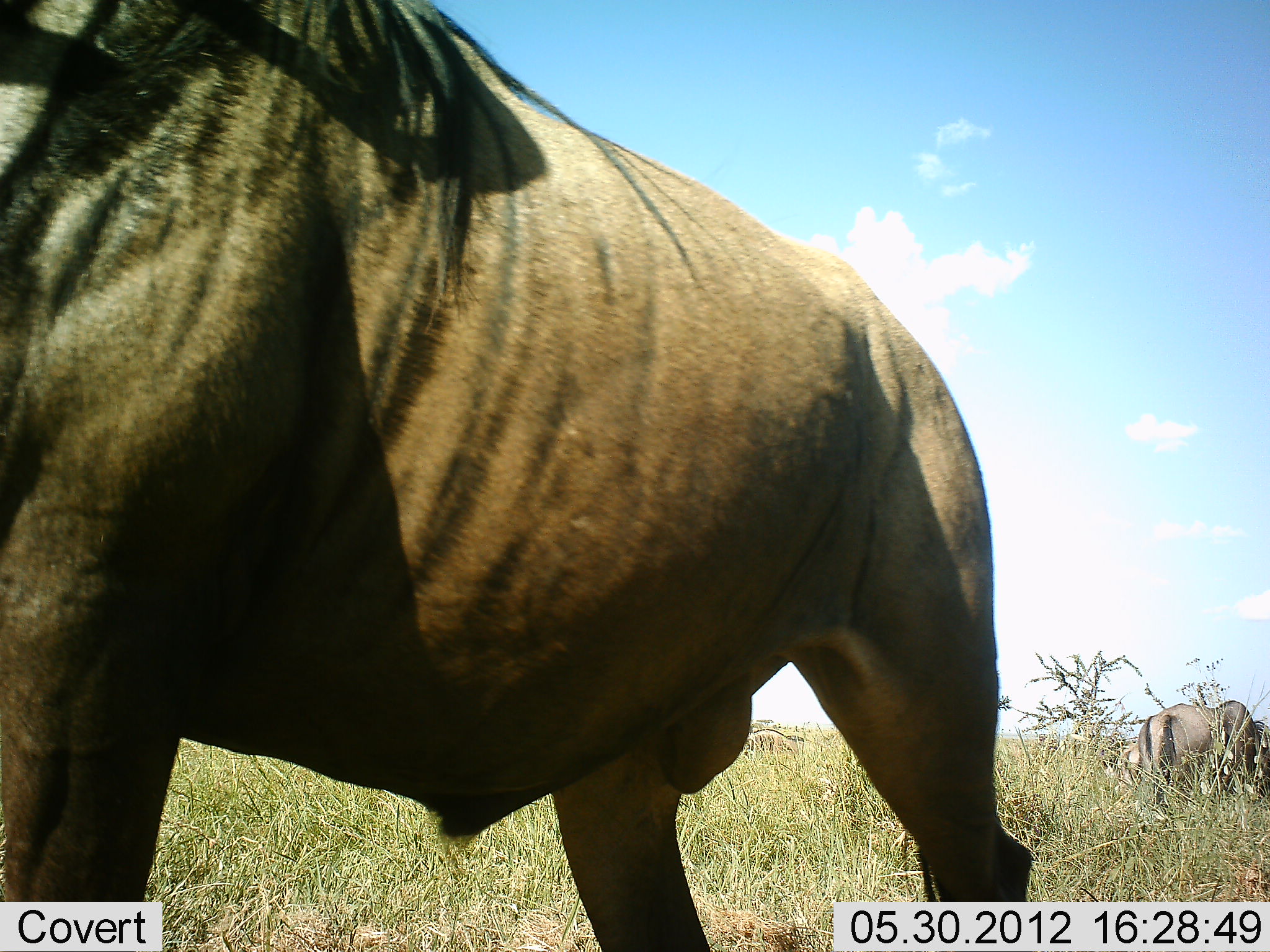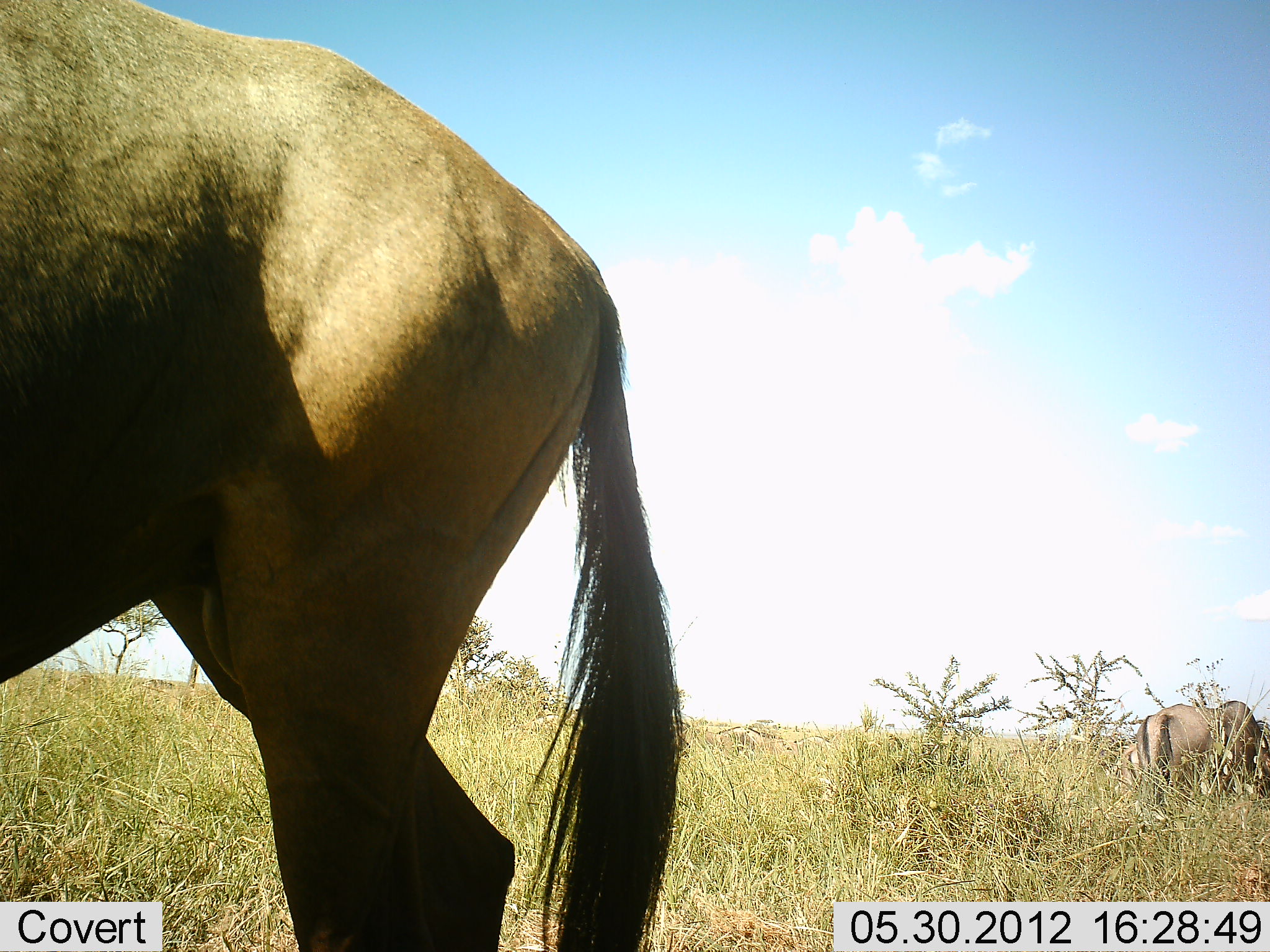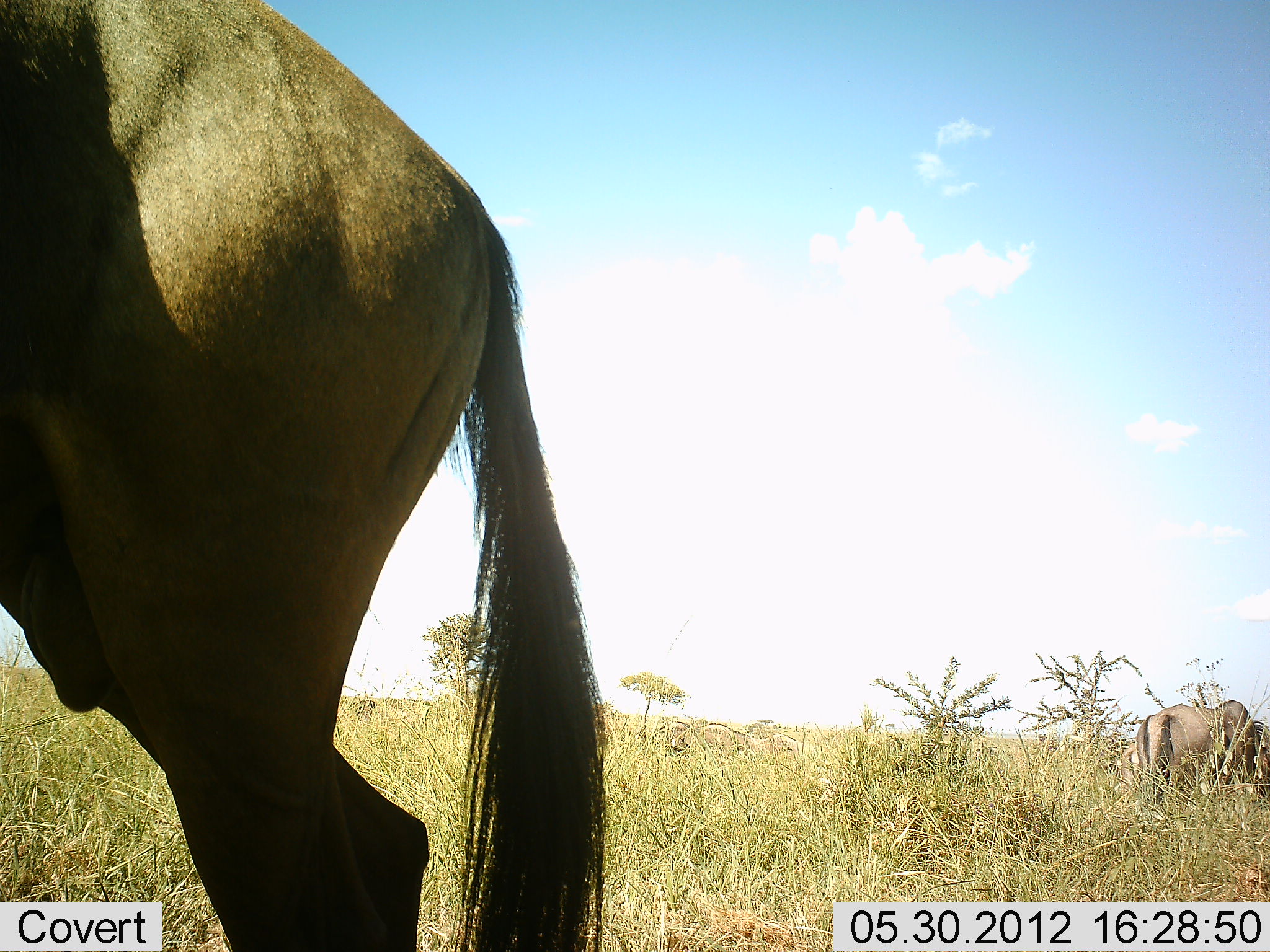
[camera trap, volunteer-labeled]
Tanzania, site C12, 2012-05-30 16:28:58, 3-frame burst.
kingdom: Animalia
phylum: Chordata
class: Mammalia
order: Artiodactyla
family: Bovidae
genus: Connochaetes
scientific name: Connochaetes taurinus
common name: blue wildebeest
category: wildebeest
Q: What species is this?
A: Wildebeest (blue wildebeest) (Connochaetes taurinus).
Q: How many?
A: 2.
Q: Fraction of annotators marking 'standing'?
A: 36%.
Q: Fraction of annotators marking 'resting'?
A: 0%.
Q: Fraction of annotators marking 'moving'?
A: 73%.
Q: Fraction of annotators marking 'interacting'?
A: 0%.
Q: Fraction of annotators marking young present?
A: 0%.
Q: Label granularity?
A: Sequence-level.